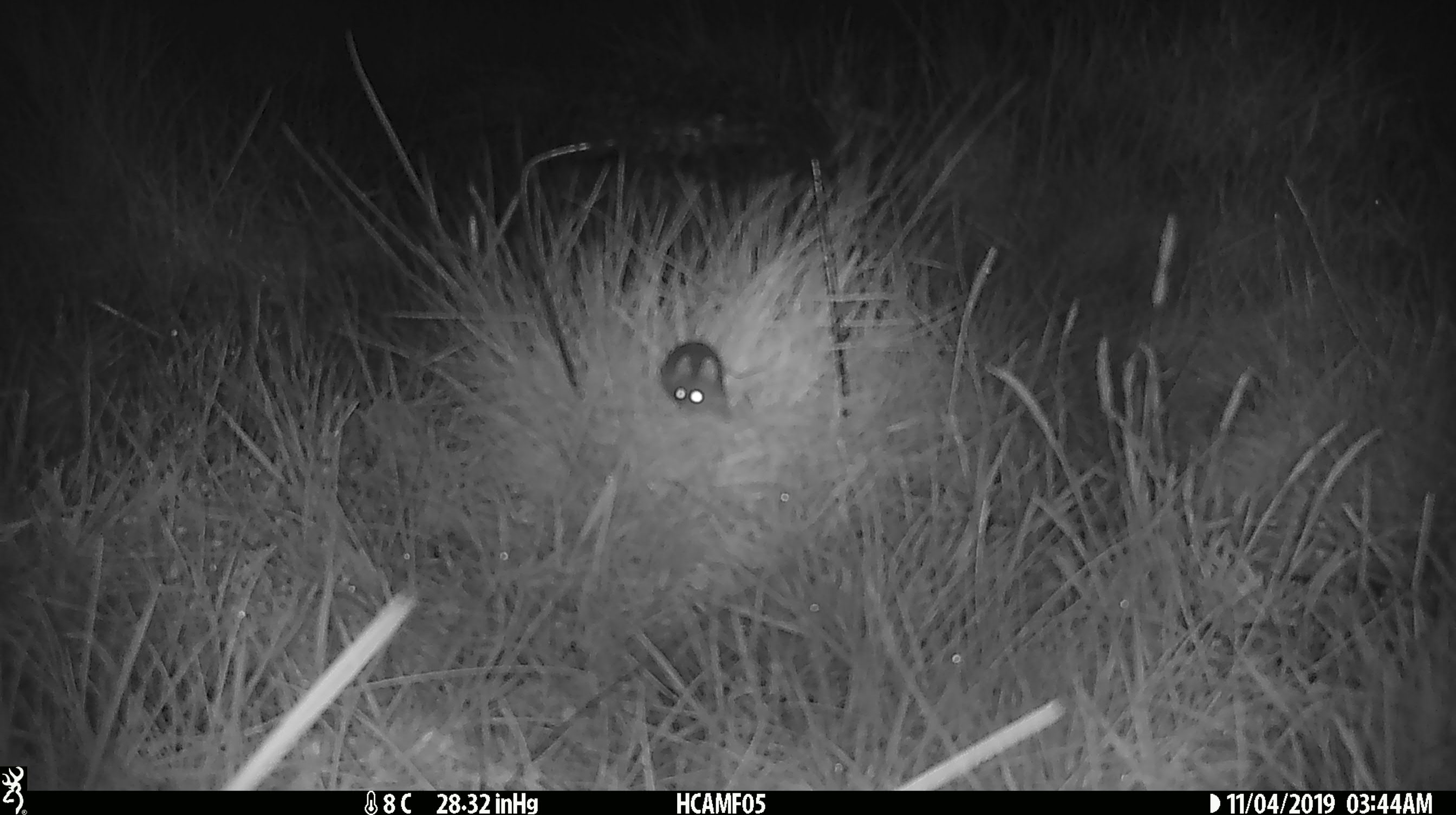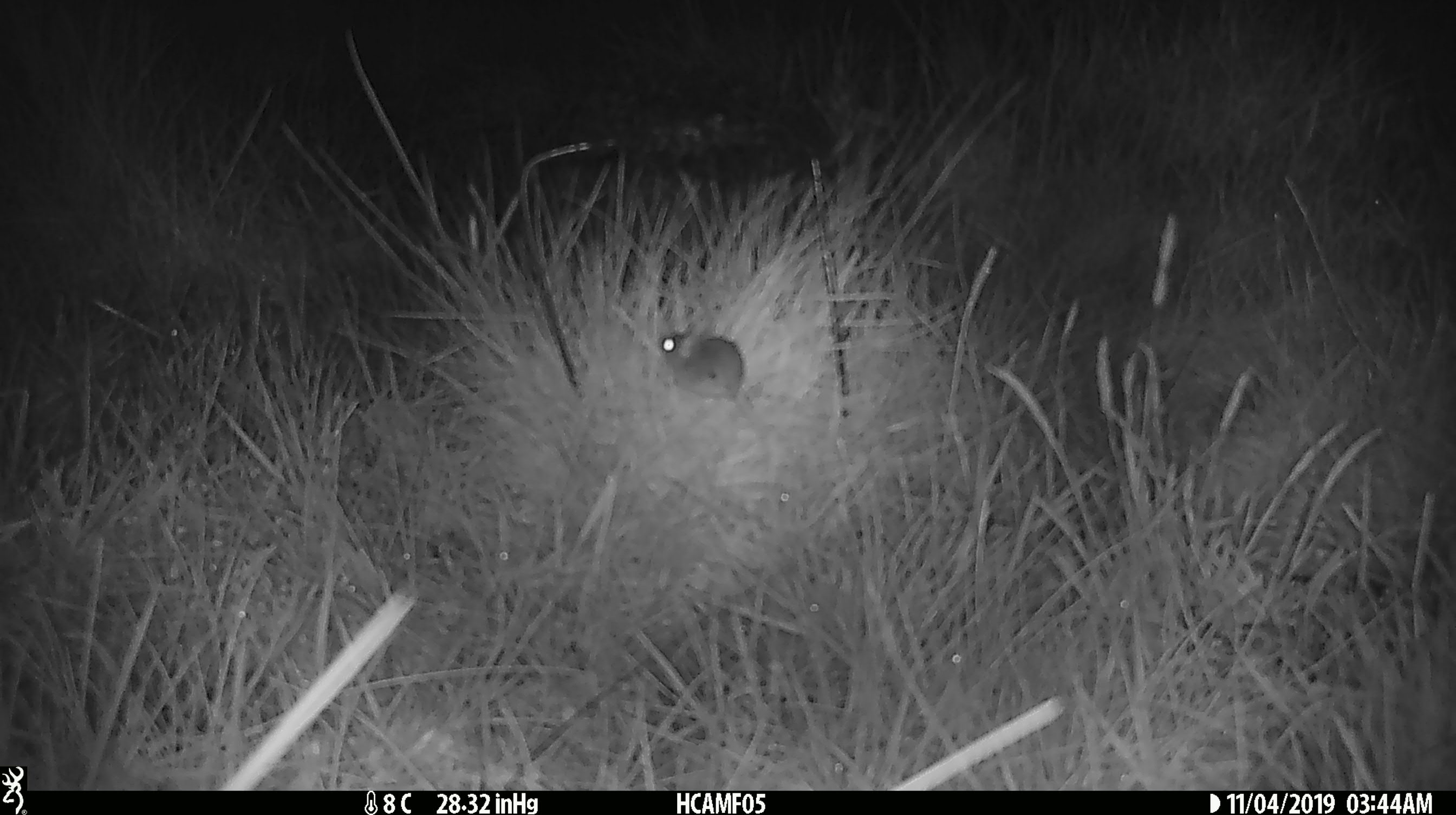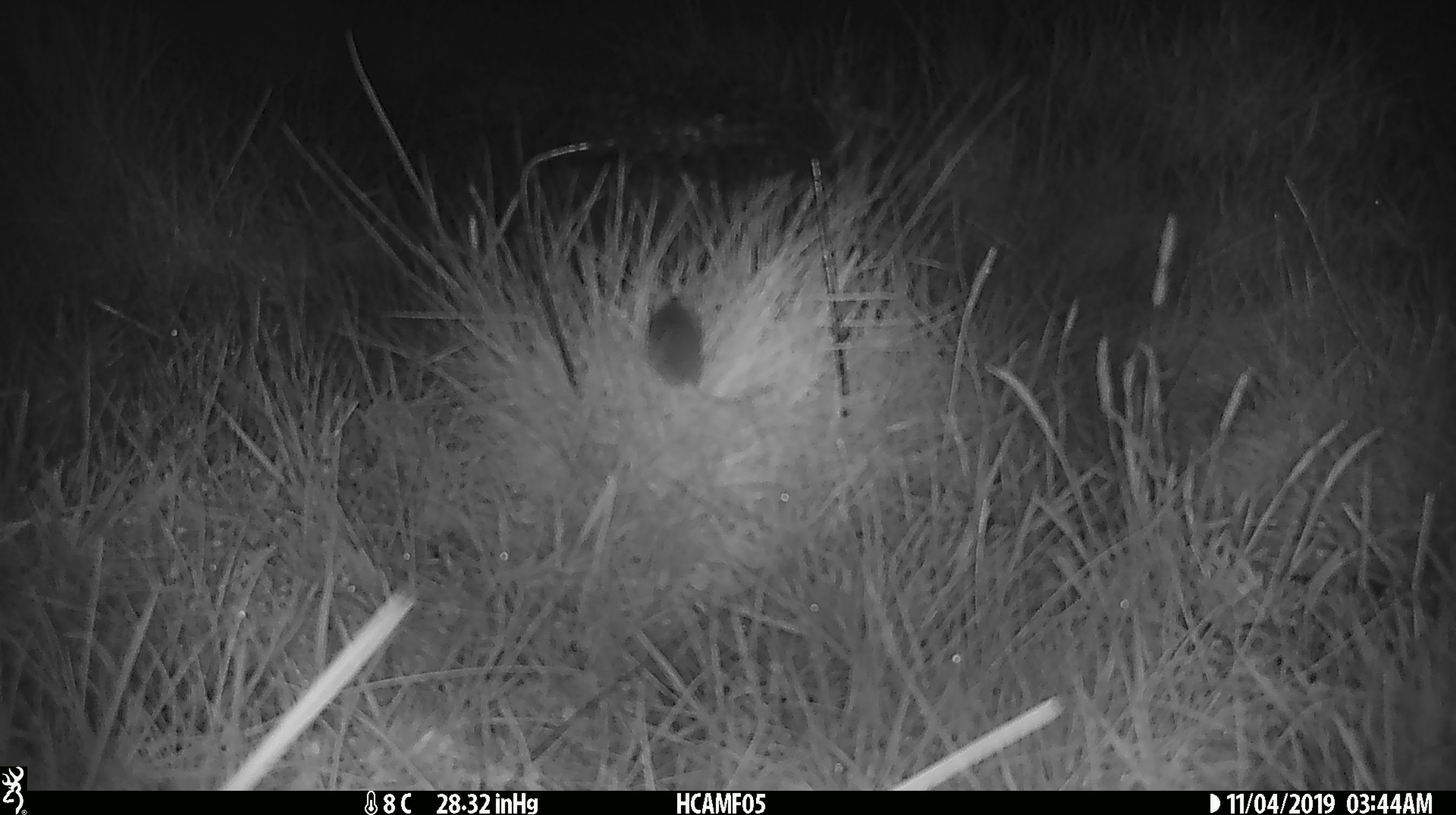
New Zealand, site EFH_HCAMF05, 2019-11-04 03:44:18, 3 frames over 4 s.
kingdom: Animalia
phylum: Chordata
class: Mammalia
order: Rodentia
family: Muridae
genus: Mus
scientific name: Mus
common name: mouse